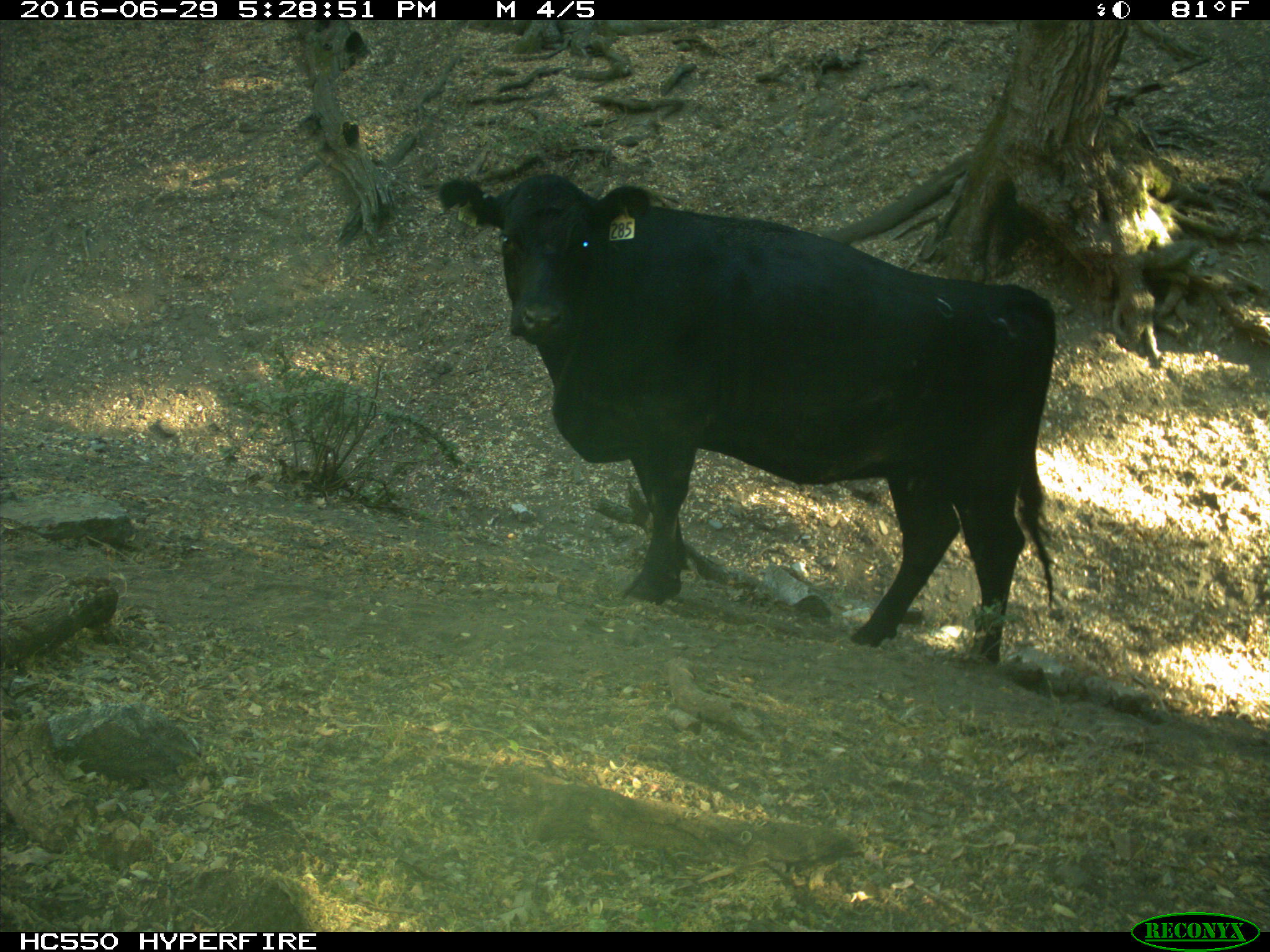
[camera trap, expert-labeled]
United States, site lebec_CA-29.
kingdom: Animalia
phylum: Chordata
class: Mammalia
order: Artiodactyla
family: Bovidae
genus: Bos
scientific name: Bos taurus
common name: domestic cow